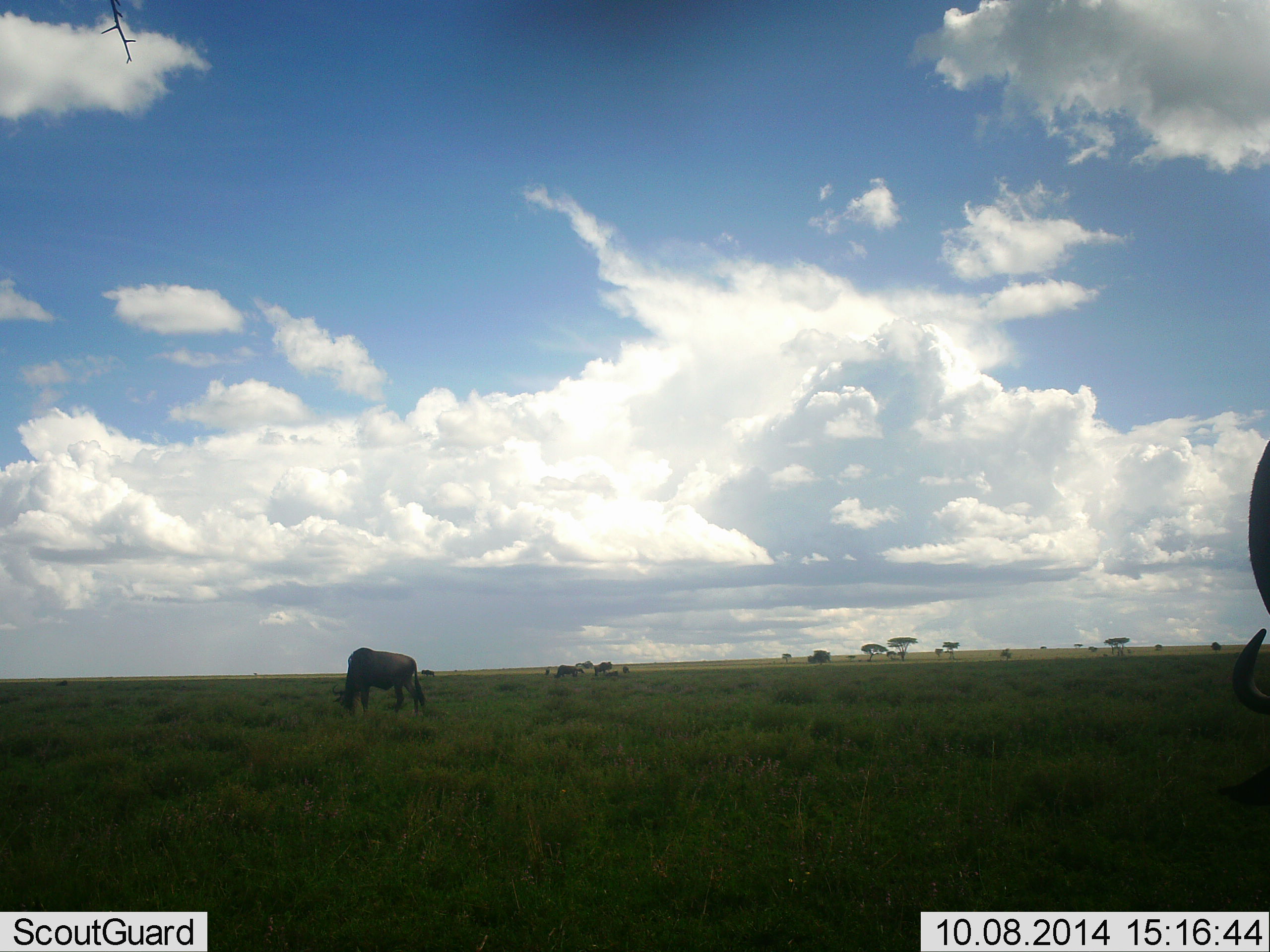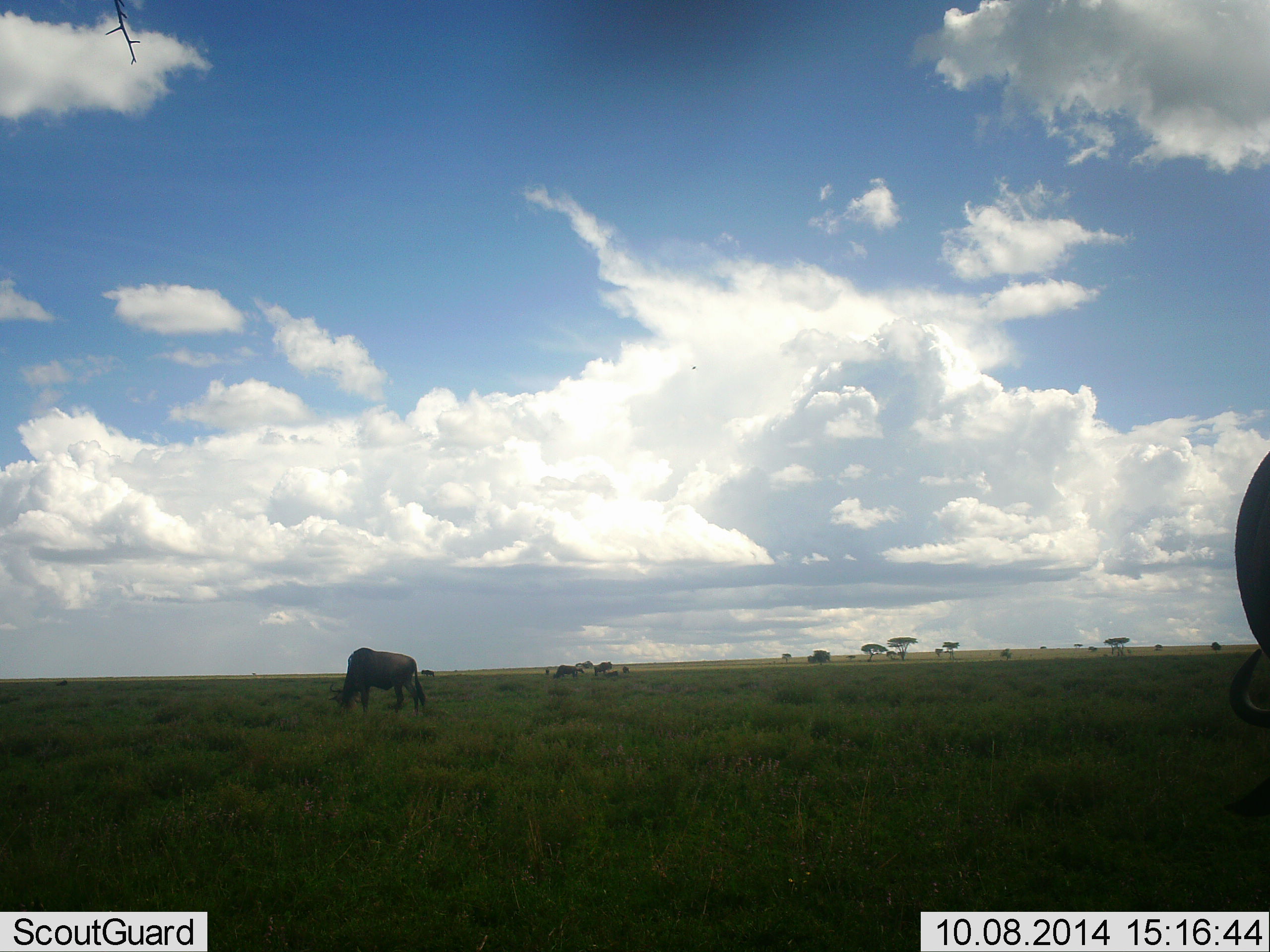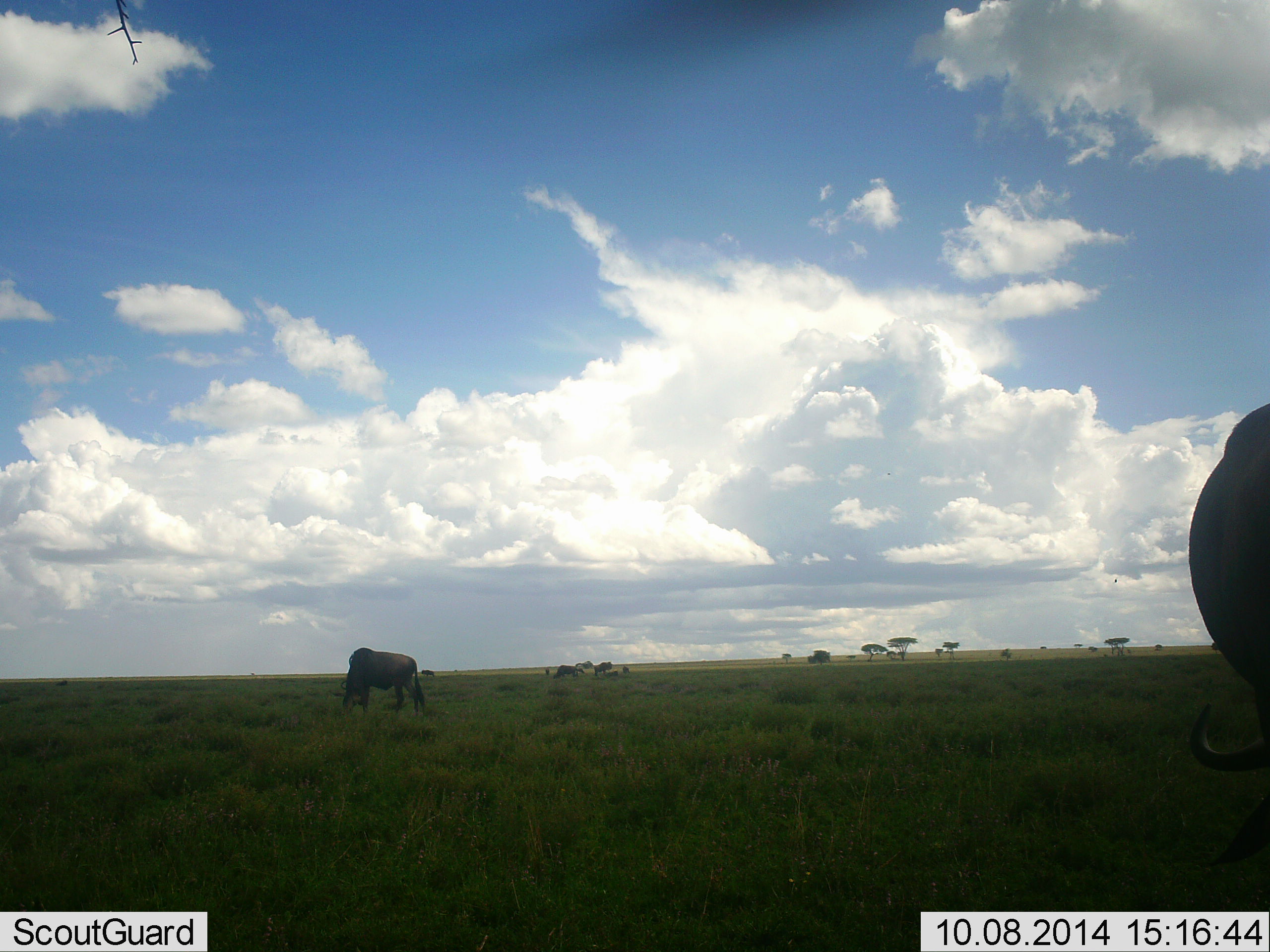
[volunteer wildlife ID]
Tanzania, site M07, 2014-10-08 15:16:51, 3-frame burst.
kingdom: Animalia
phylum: Chordata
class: Mammalia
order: Artiodactyla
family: Bovidae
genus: Connochaetes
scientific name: Connochaetes taurinus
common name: blue wildebeest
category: wildebeest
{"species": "wildebeest (blue wildebeest) (Connochaetes taurinus)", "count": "4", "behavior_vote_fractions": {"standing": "60%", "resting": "0%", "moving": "0%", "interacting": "0%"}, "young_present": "0%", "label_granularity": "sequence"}